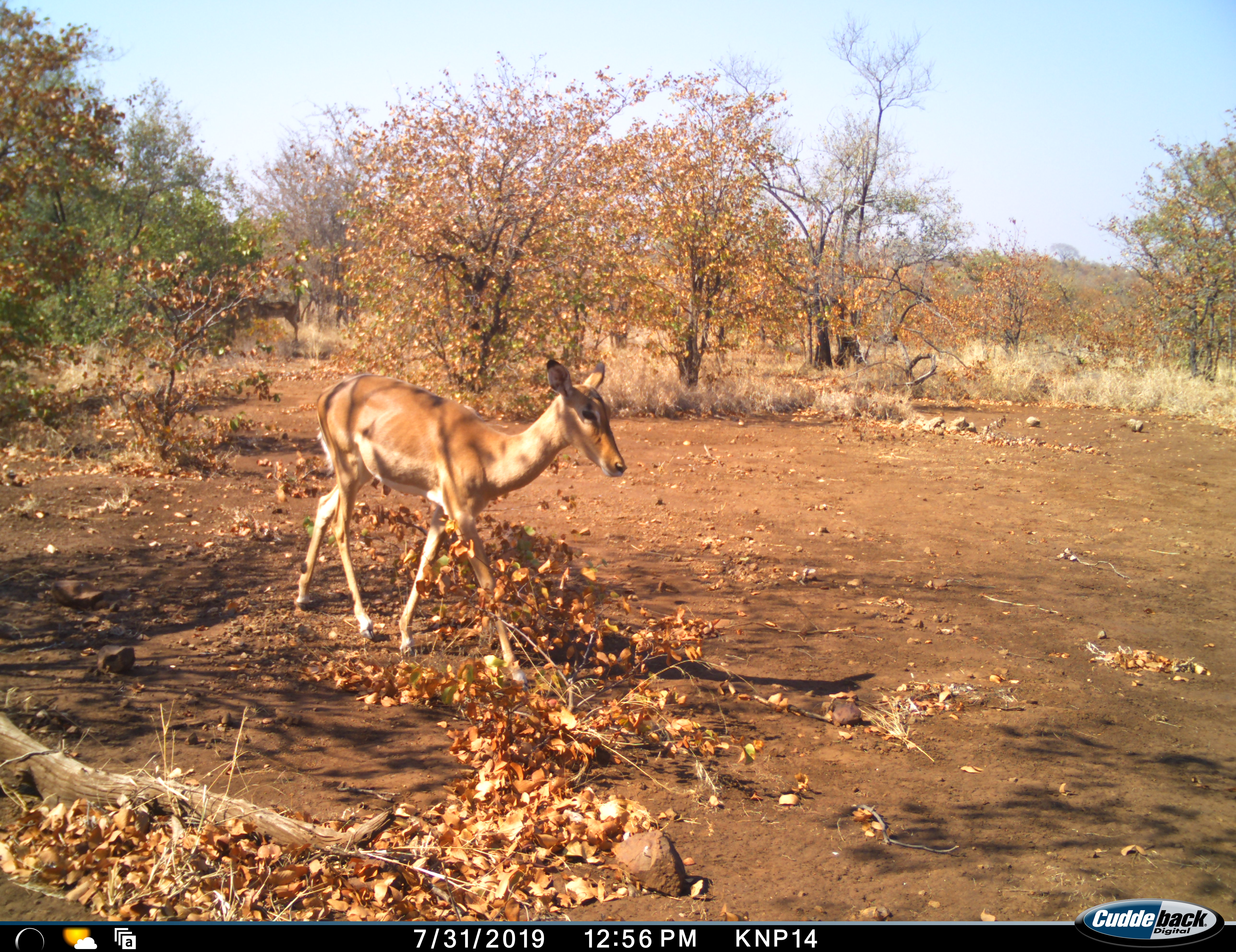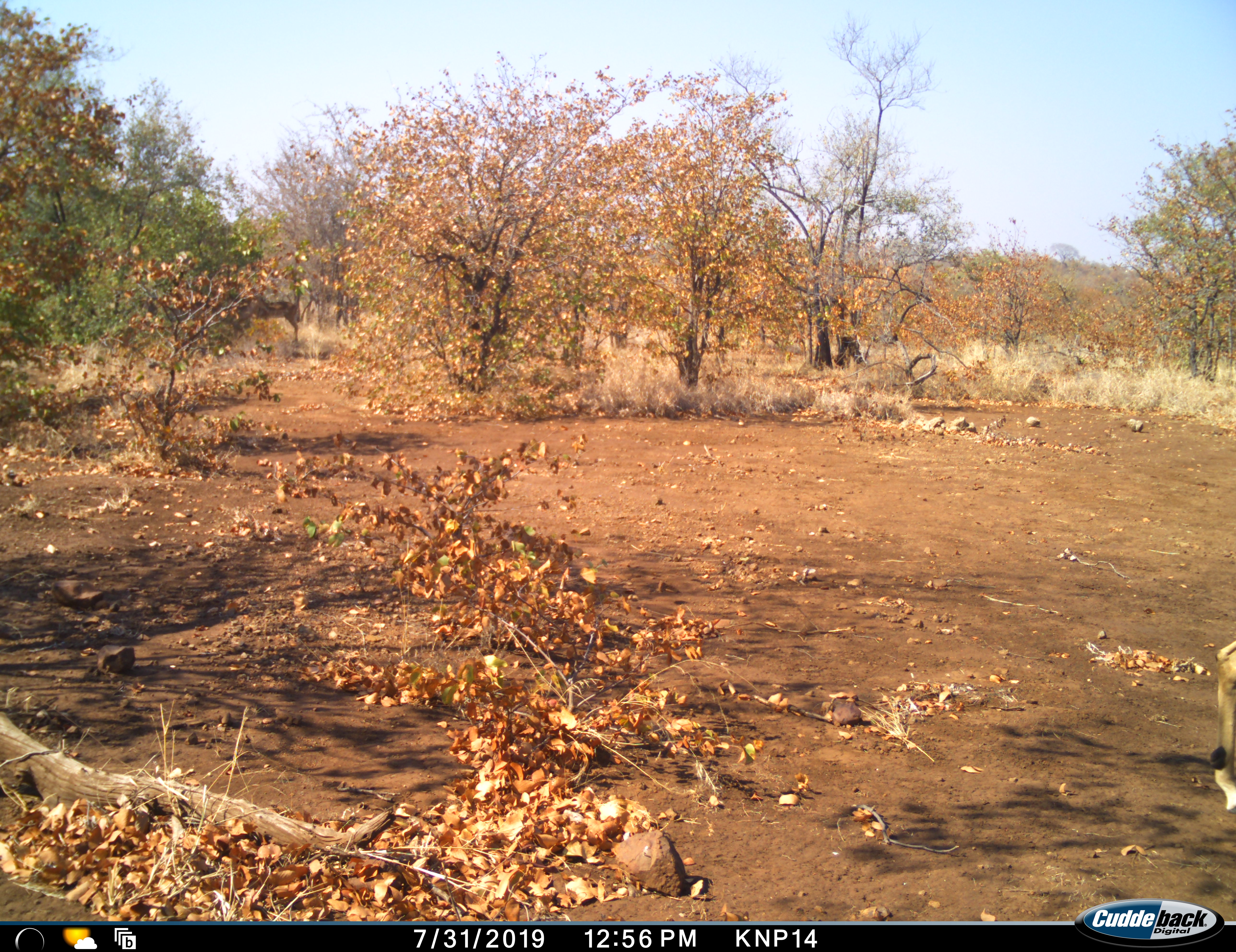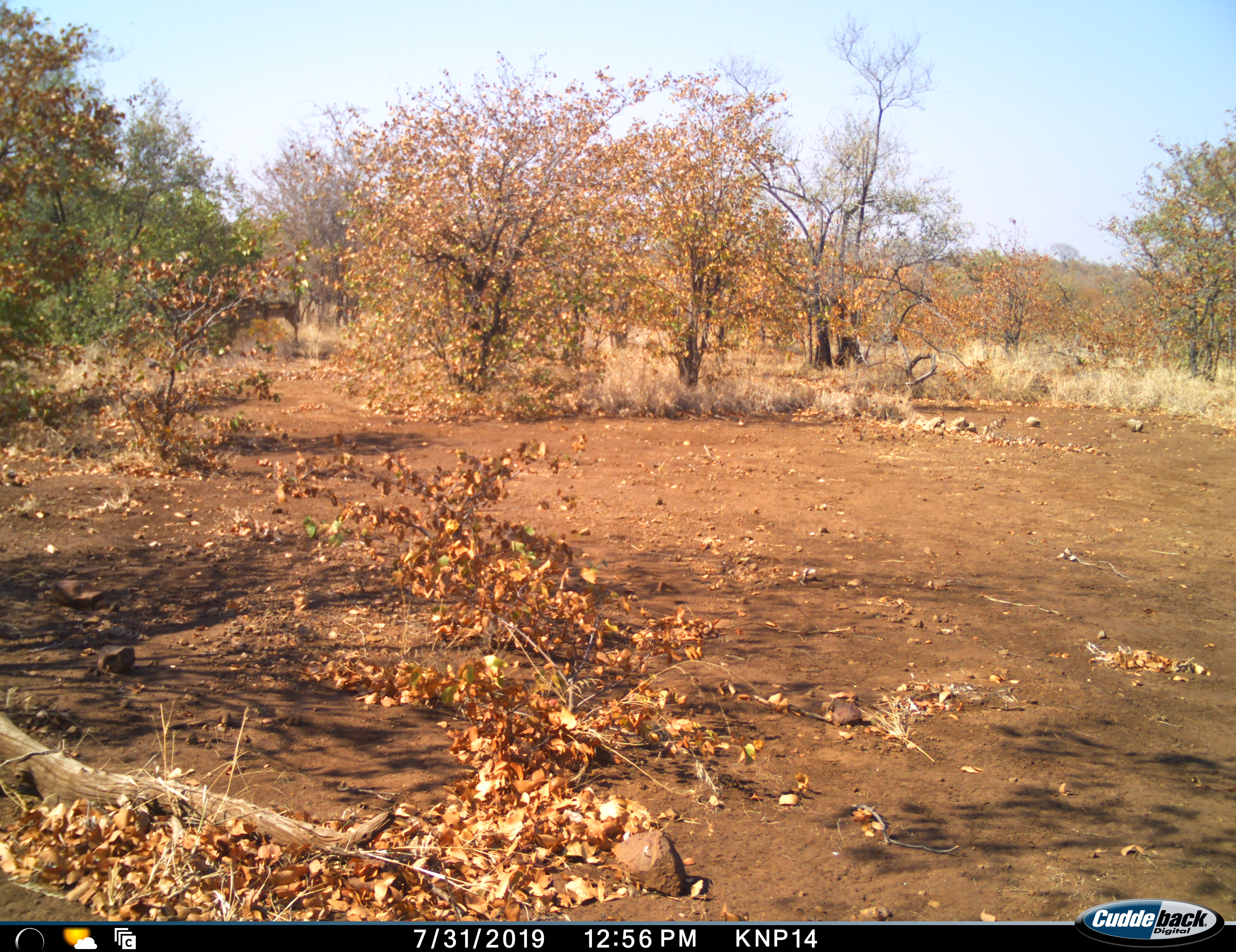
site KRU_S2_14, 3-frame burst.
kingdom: Animalia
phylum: Chordata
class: Mammalia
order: Artiodactyla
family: Bovidae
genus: Aepyceros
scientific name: Aepyceros melampus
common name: impala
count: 1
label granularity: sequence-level